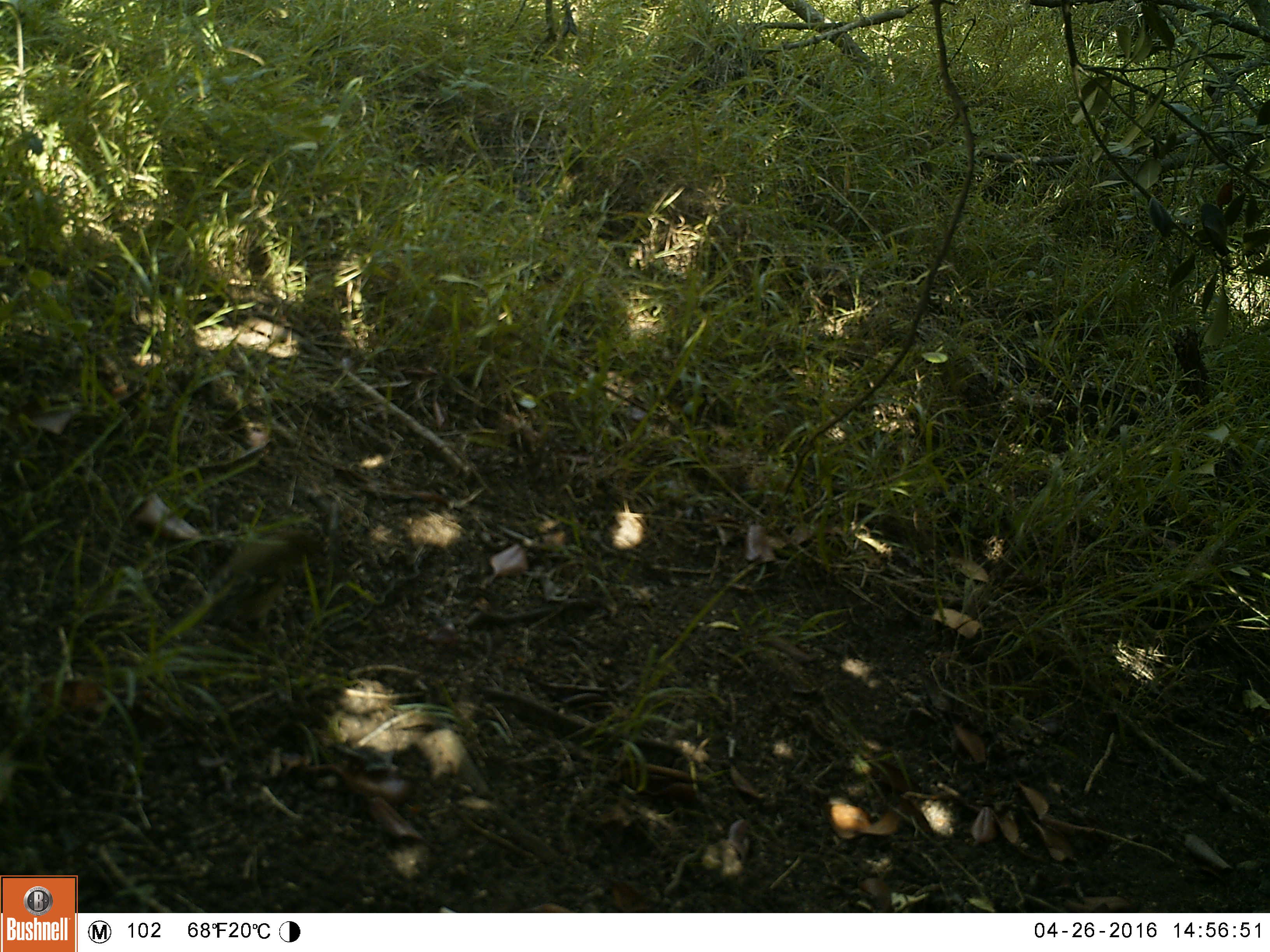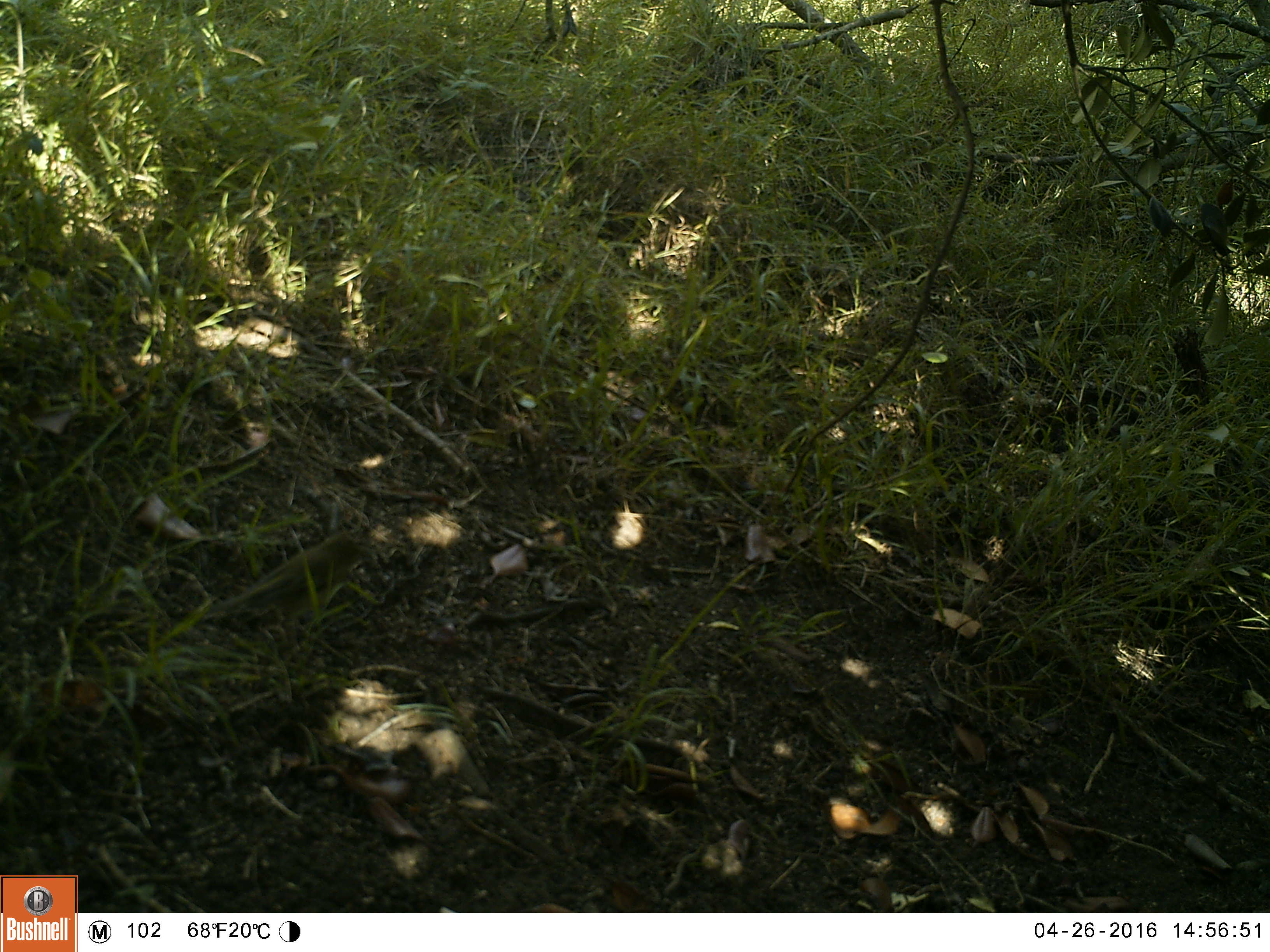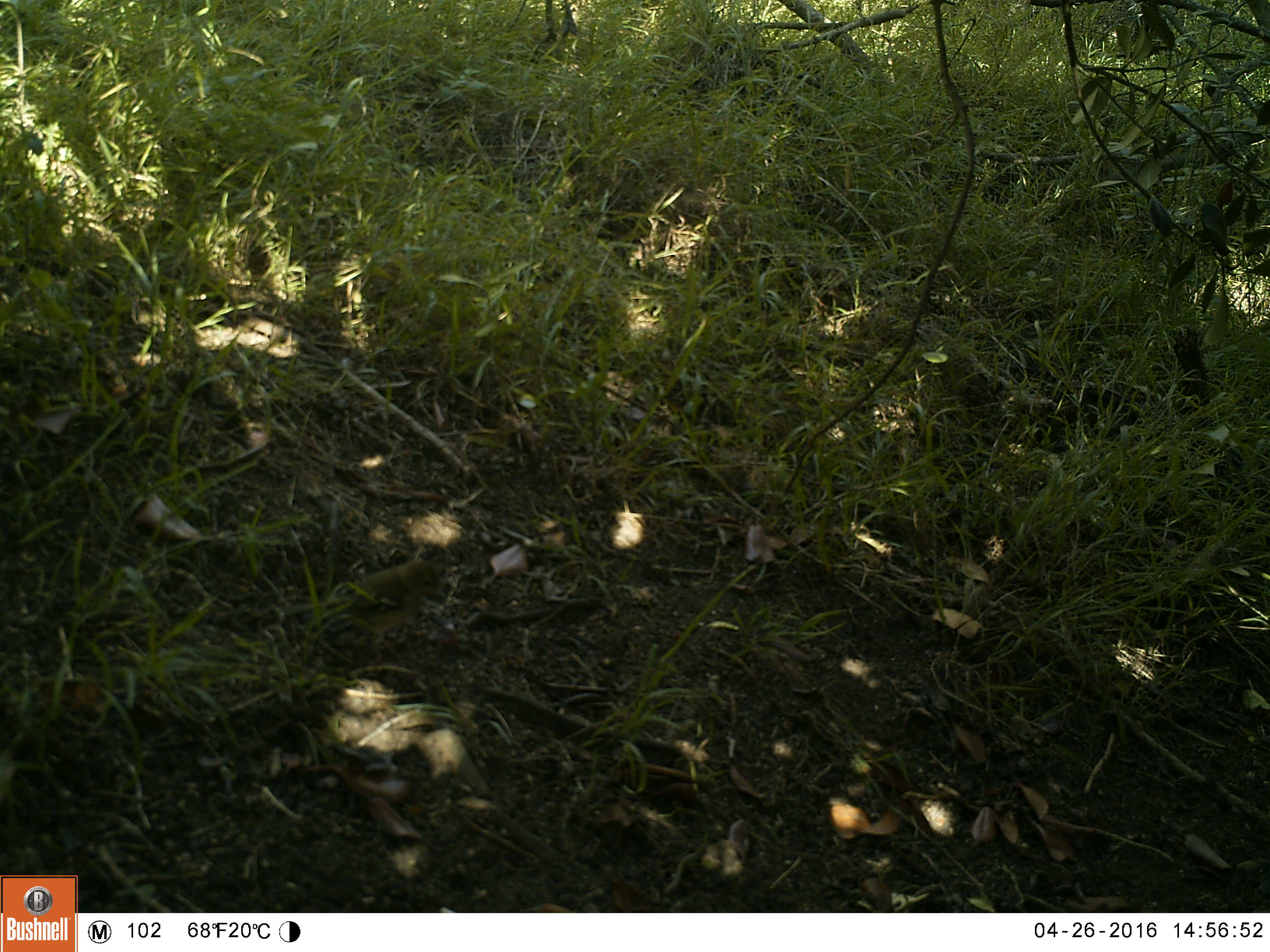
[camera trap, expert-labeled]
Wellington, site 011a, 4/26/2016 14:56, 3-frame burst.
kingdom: Animalia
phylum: Chordata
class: Aves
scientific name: Aves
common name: bird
Bird (Aves).